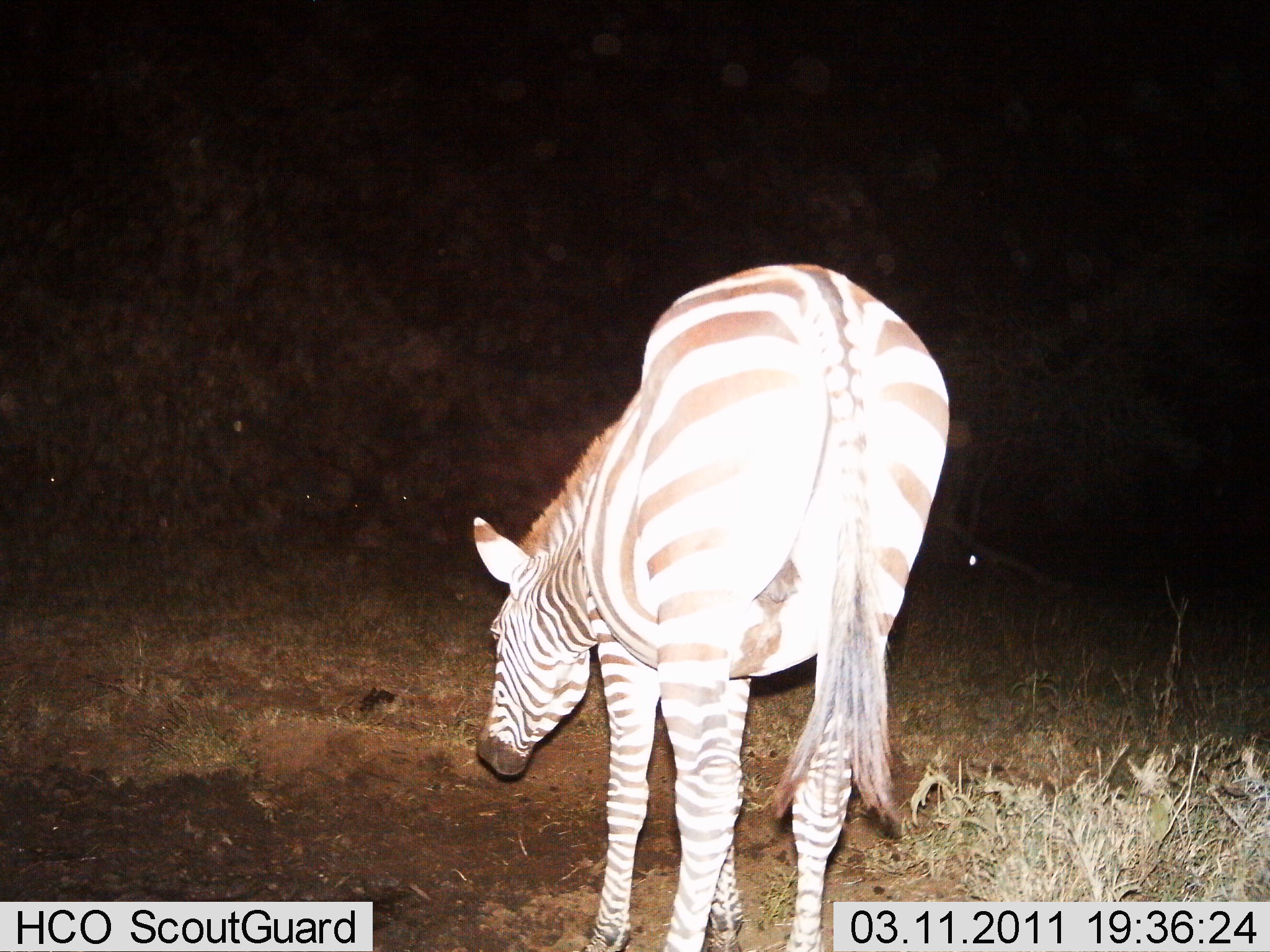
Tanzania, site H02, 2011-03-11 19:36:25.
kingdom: Animalia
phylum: Chordata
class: Mammalia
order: Perissodactyla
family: Equidae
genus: Equus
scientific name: Equus quagga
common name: plains zebra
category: zebra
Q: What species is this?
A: Zebra (plains zebra) (Equus quagga).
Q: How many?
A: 1.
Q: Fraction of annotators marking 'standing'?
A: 69%.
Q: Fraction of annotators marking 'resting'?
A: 0%.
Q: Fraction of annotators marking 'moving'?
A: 8%.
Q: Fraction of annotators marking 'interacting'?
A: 8%.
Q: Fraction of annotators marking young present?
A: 0%.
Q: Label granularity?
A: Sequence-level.